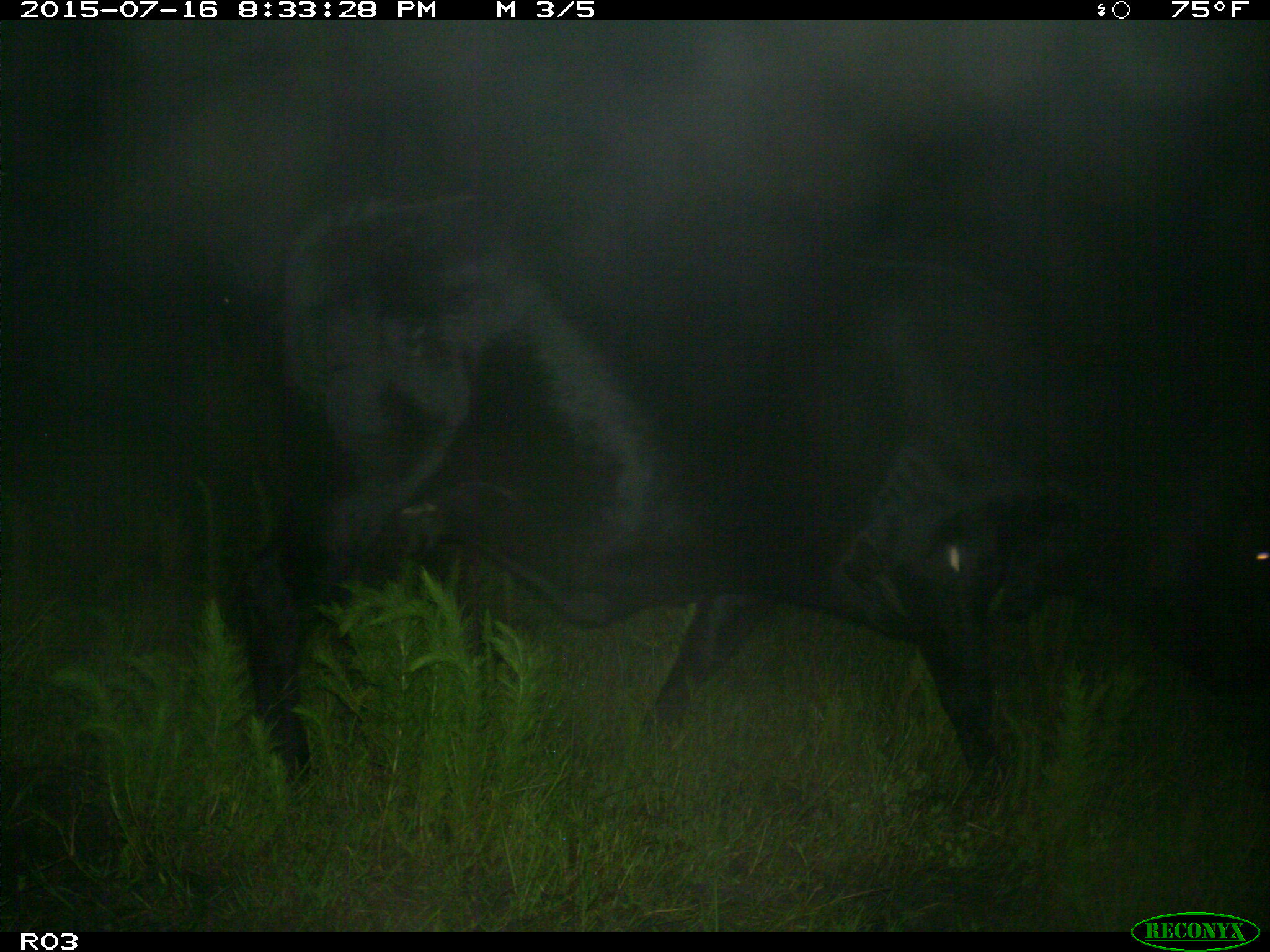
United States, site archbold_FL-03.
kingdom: Animalia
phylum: Chordata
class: Mammalia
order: Artiodactyla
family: Bovidae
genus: Bos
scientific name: Bos taurus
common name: domestic cow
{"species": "Bos taurus (domestic cow)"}